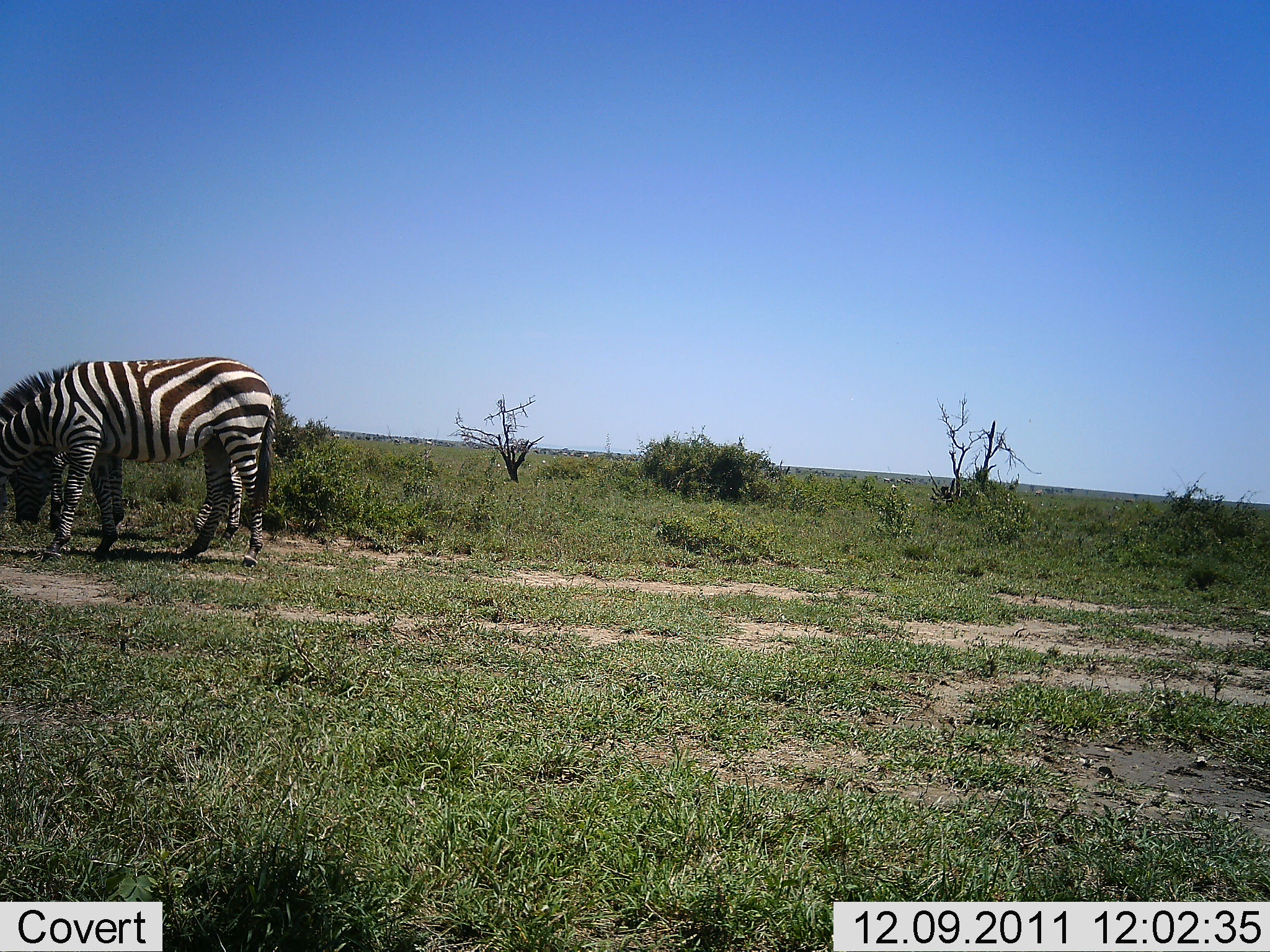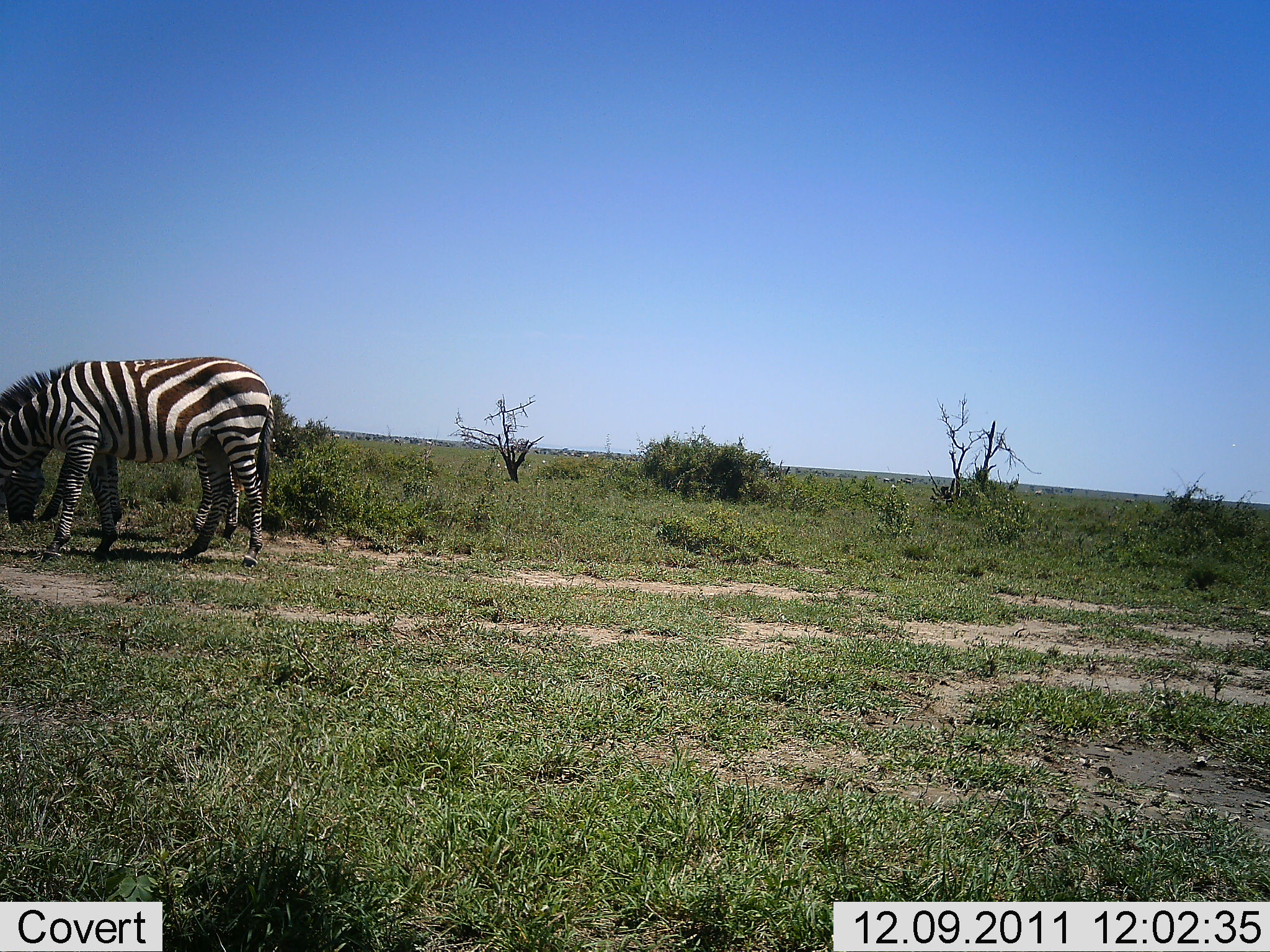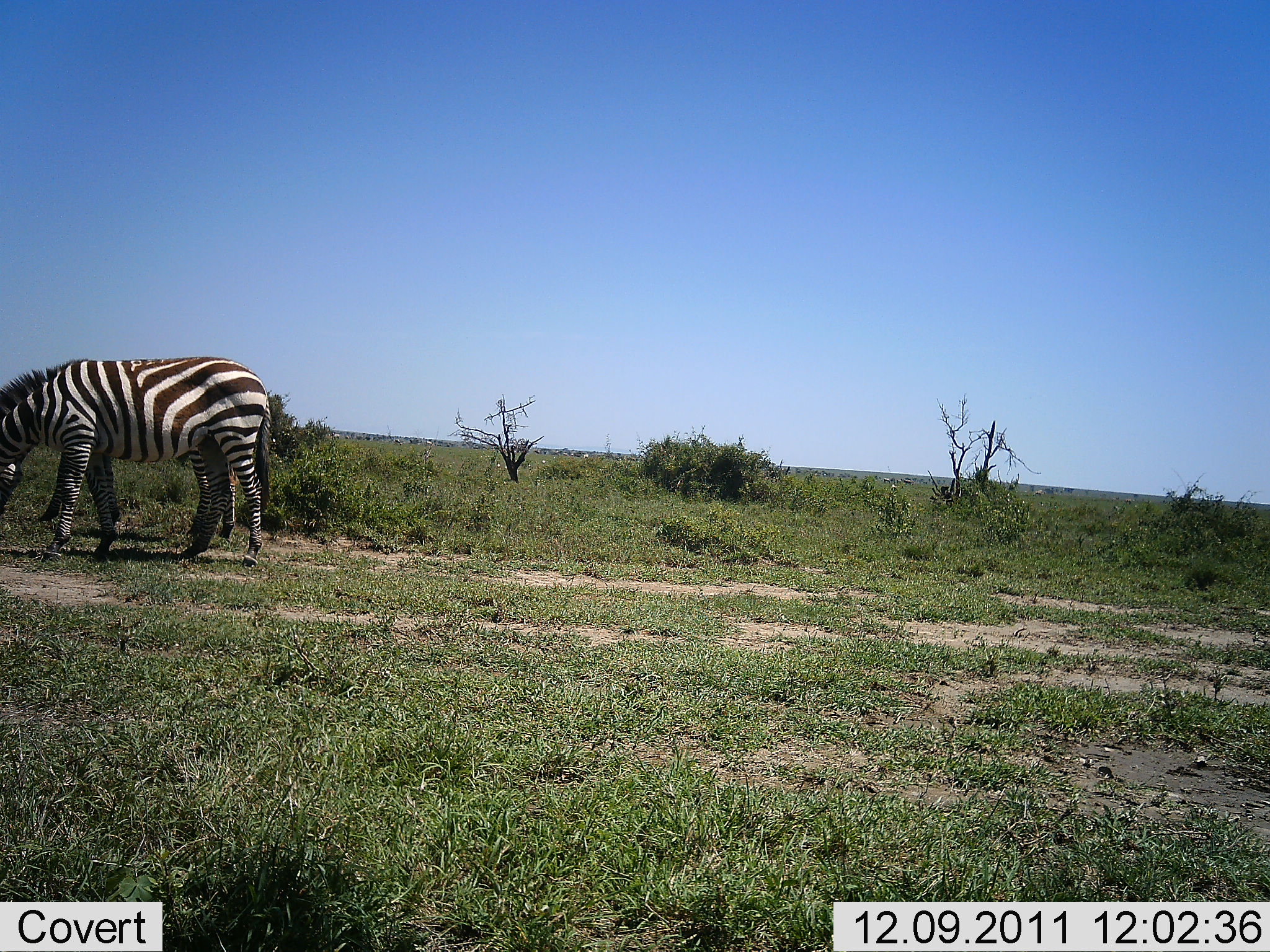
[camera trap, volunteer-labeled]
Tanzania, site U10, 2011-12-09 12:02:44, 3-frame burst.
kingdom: Animalia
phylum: Chordata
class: Mammalia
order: Perissodactyla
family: Equidae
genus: Equus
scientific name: Equus quagga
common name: plains zebra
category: zebra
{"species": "zebra (plains zebra) (Equus quagga)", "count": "2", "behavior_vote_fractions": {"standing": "58%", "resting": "0%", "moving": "0%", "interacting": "0%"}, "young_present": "0%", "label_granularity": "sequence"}